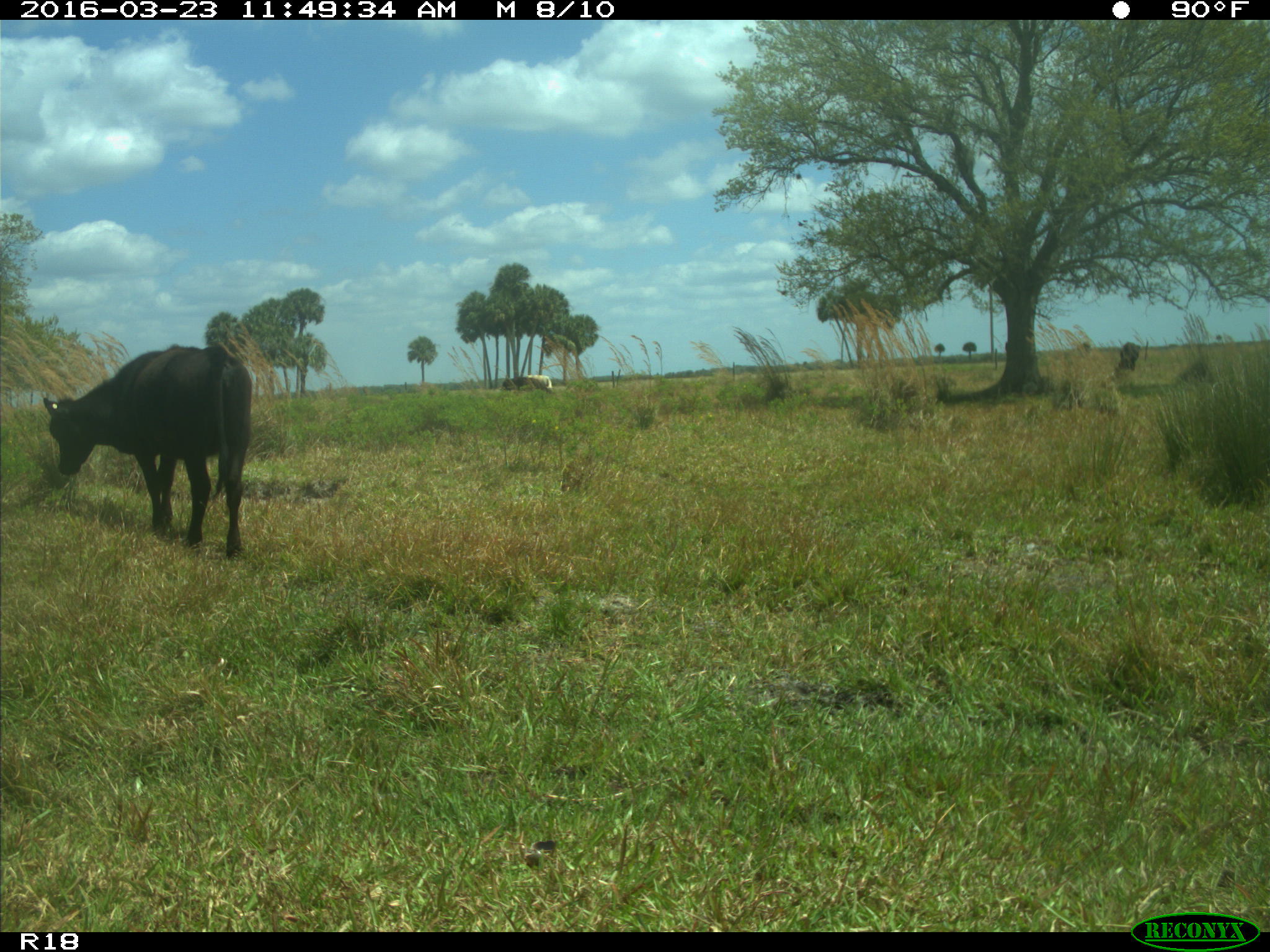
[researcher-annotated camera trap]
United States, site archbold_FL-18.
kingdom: Animalia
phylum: Chordata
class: Mammalia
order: Artiodactyla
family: Bovidae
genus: Bos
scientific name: Bos taurus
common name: domestic cow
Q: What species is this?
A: Bos taurus (domestic cow).